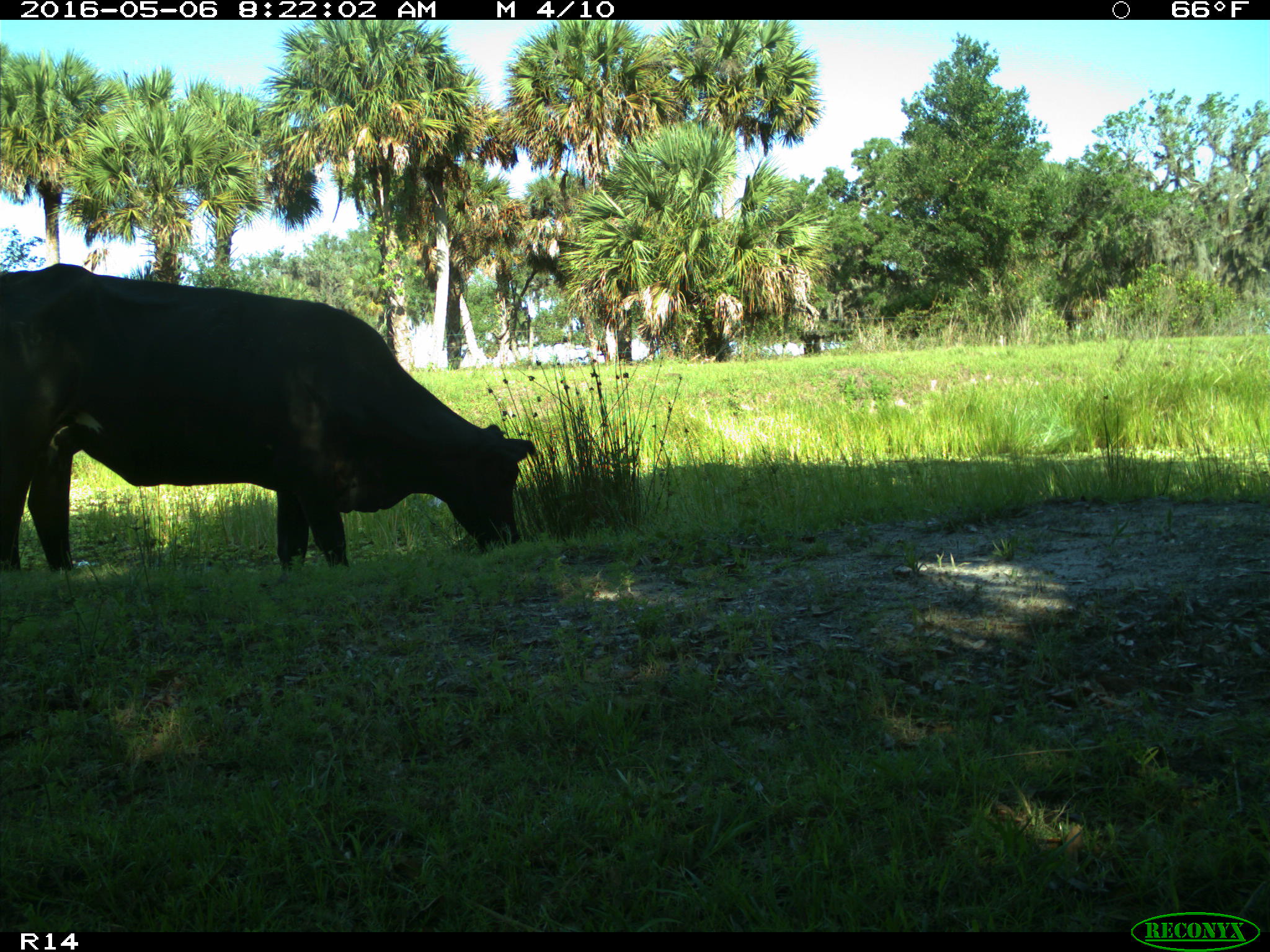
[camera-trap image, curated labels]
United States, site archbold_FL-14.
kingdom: Animalia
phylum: Chordata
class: Mammalia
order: Artiodactyla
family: Bovidae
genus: Bos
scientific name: Bos taurus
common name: domestic cow